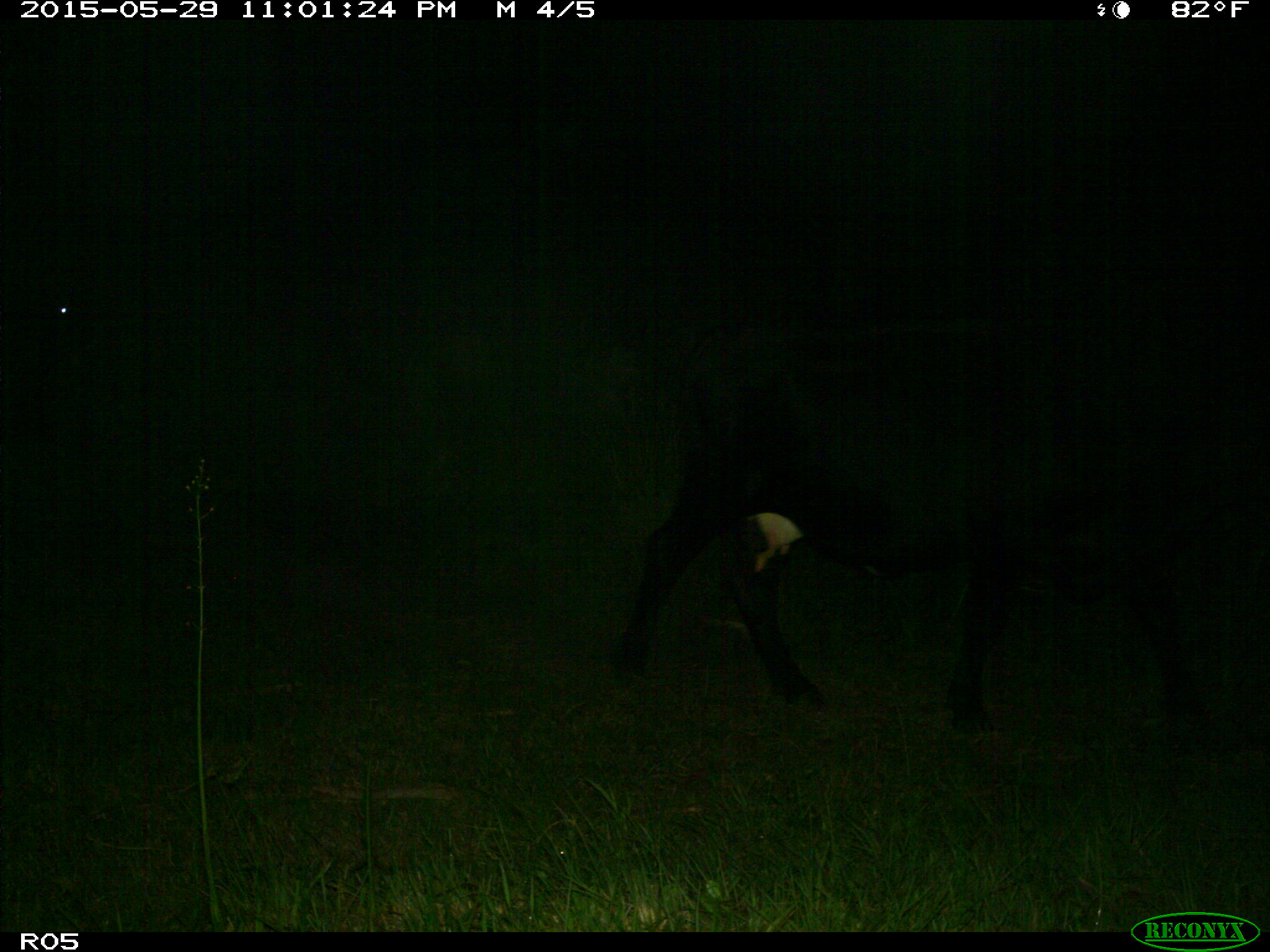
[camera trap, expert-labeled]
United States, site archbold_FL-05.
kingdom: Animalia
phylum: Chordata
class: Mammalia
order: Artiodactyla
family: Bovidae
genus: Bos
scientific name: Bos taurus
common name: domestic cow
Bos taurus (domestic cow).